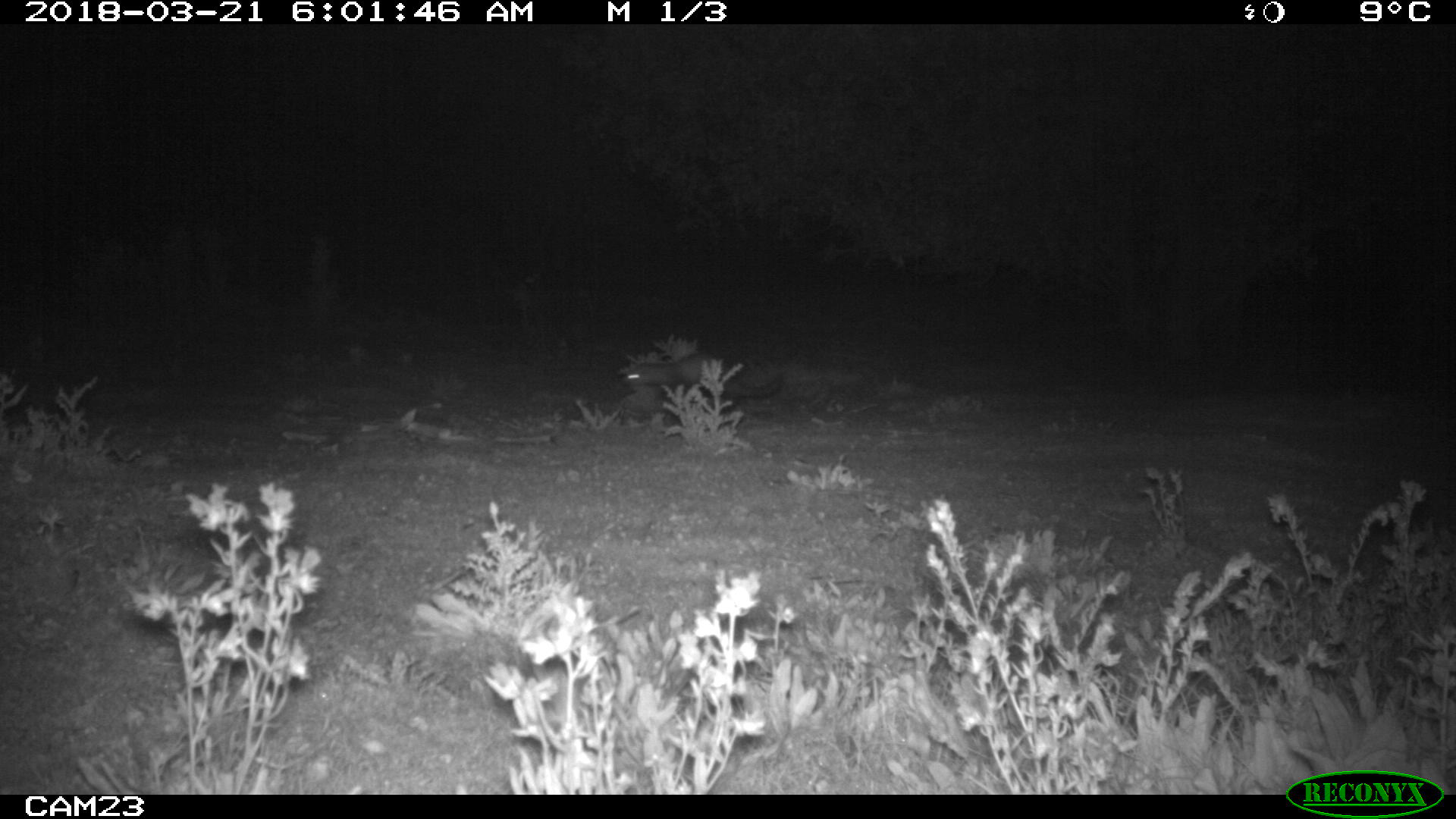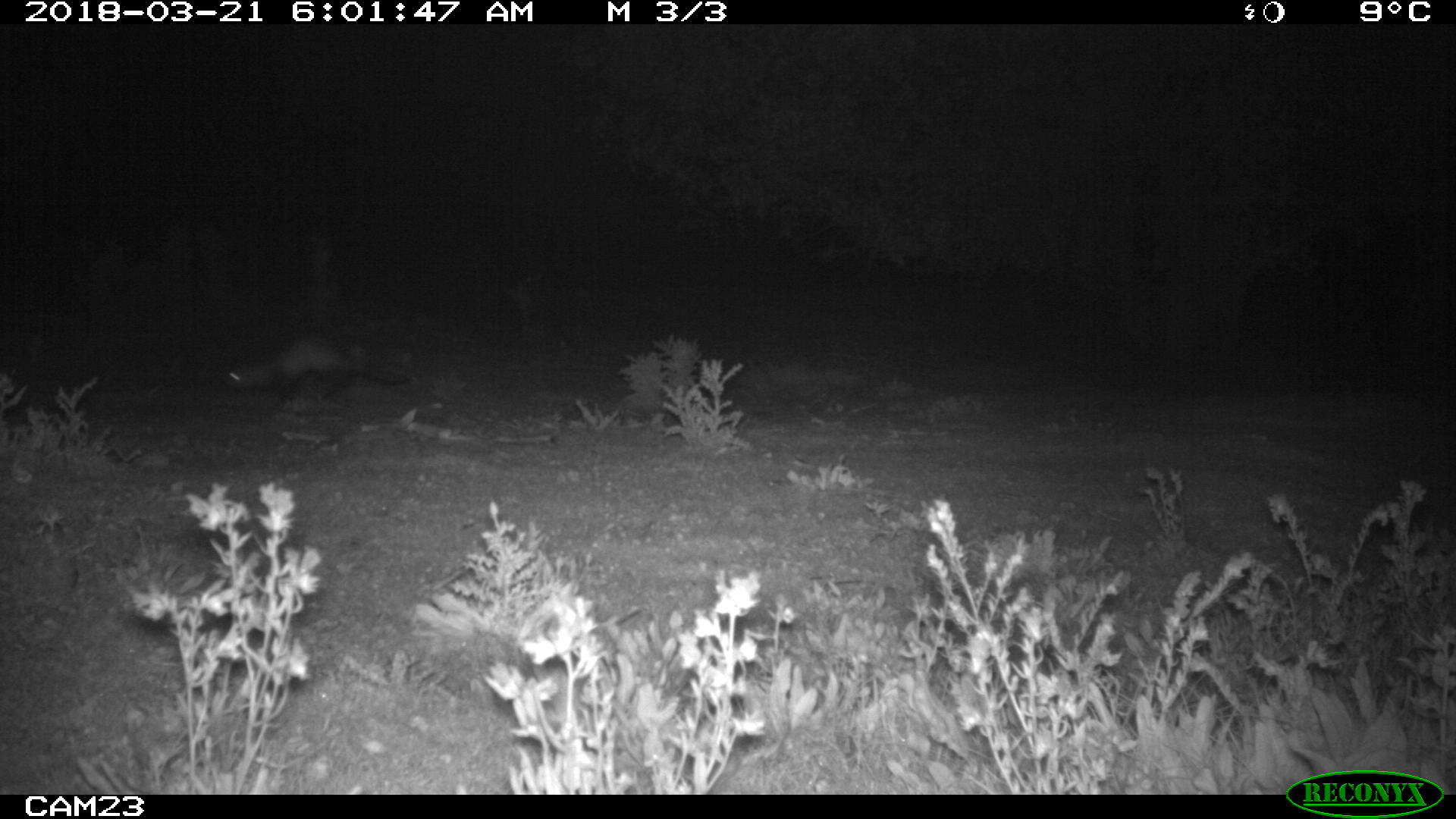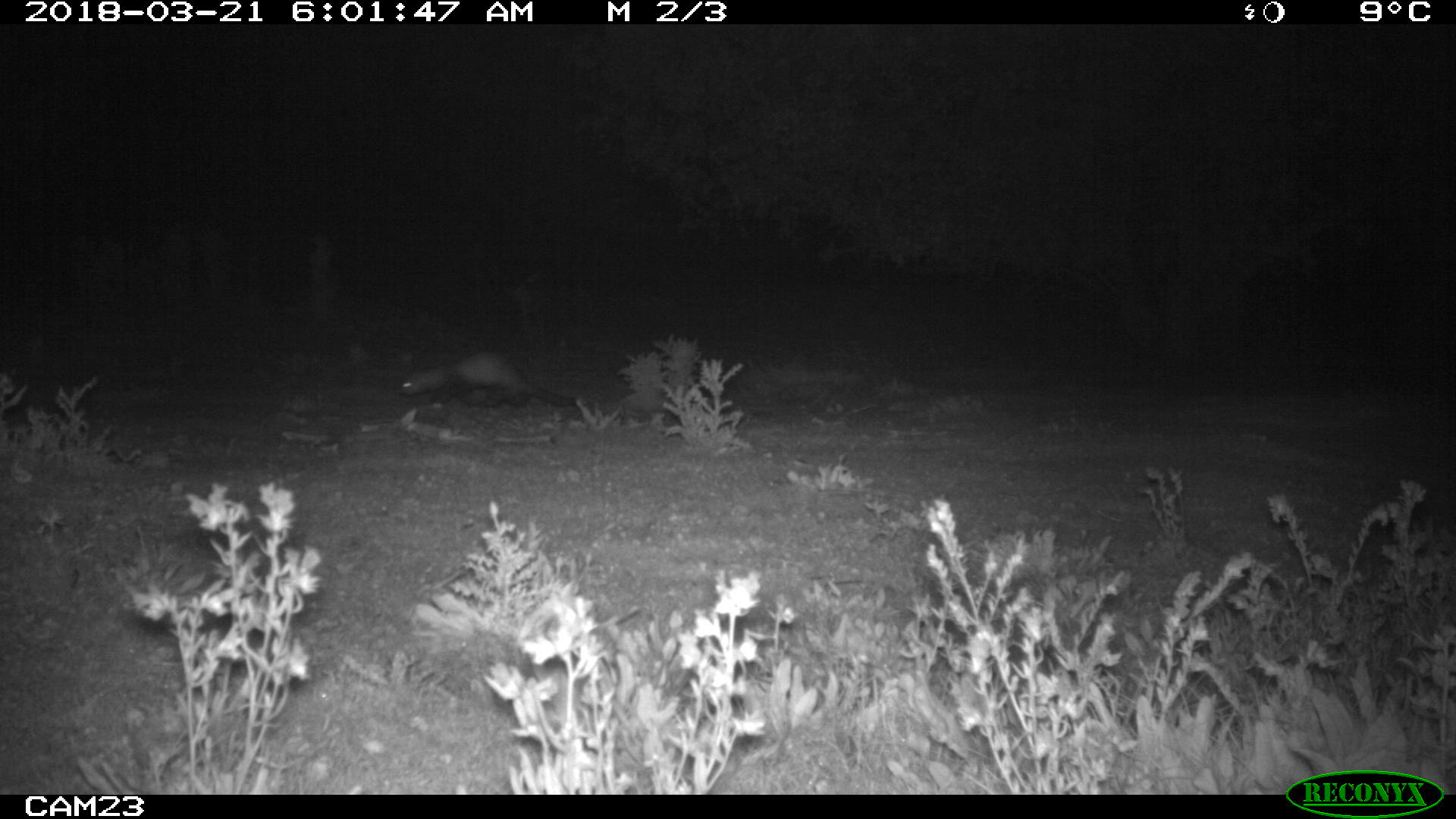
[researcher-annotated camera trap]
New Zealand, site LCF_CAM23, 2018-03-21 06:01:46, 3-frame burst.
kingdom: Animalia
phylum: Chordata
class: Mammalia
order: Carnivora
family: Mustelidae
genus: Mustela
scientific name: Mustela furo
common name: ferret